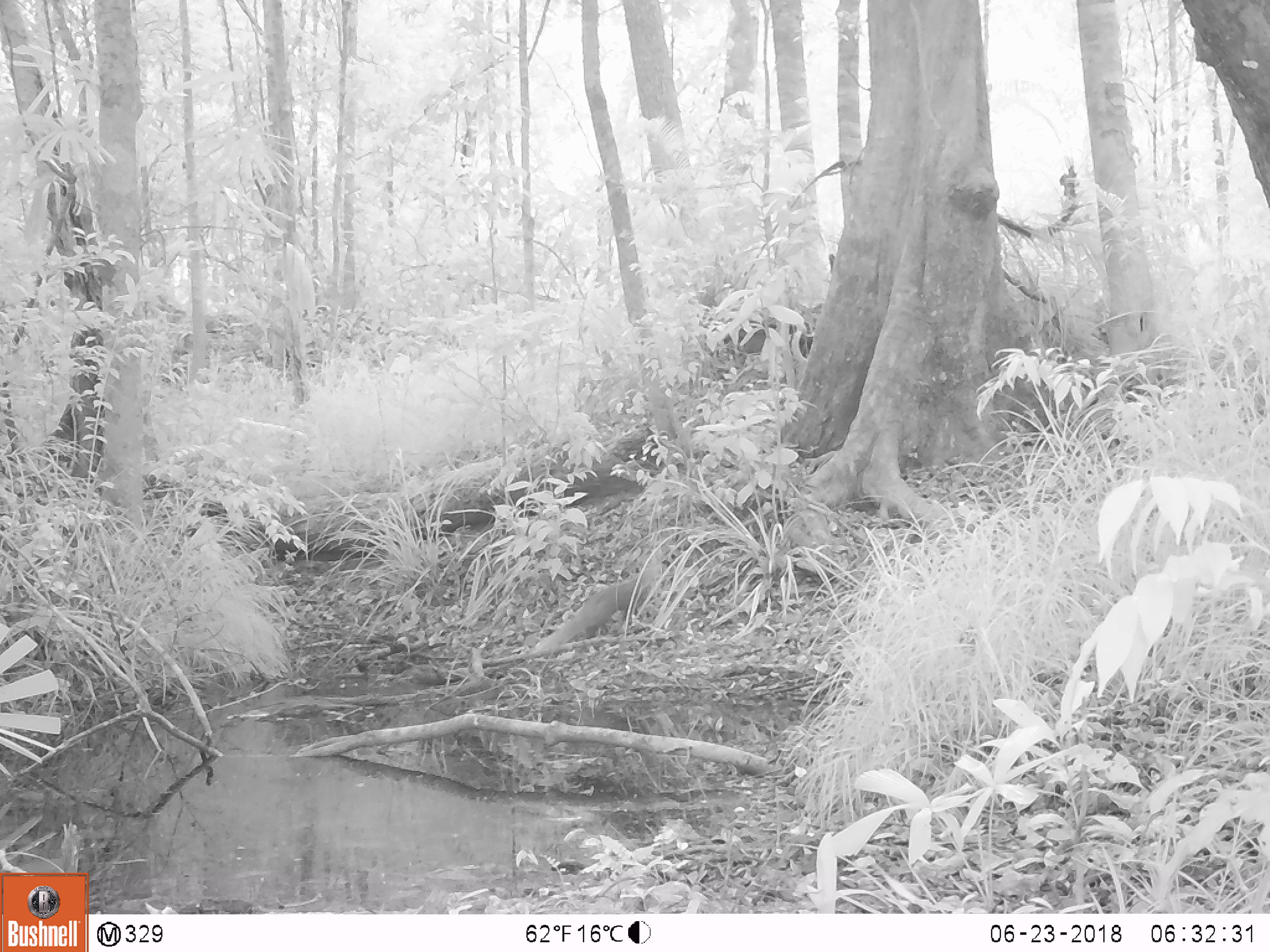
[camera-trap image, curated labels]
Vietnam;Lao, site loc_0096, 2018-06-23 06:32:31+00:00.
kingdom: Animalia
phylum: Chordata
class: Mammalia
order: Carnivora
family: Herpestidae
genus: Urva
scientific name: Urva urva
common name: crab-eating mongoose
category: crab eating mongoose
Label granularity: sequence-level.